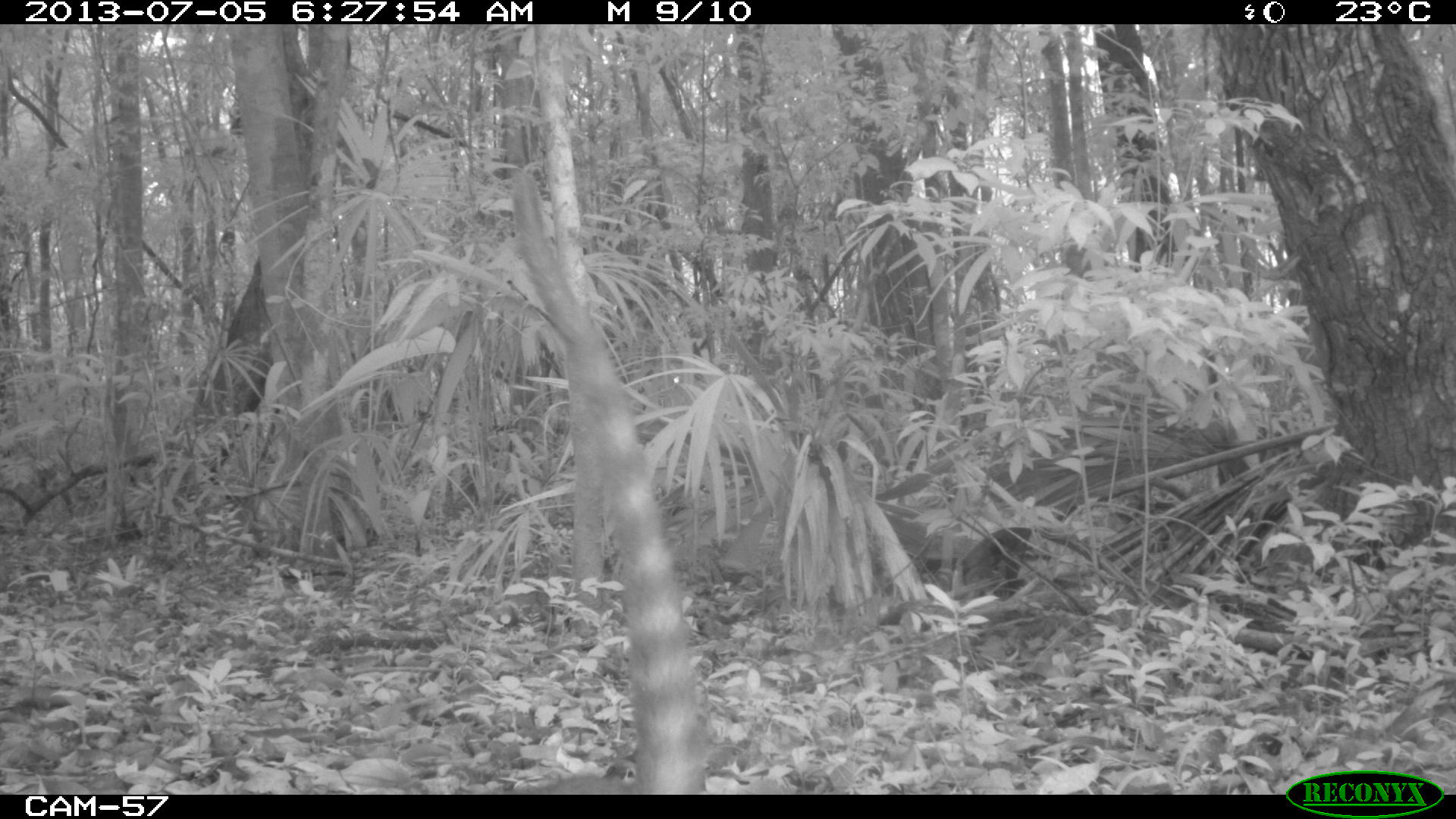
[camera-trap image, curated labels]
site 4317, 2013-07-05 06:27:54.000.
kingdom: Animalia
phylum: Chordata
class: Mammalia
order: Carnivora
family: Procyonidae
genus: Nasua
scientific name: Nasua narica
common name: white-nosed coati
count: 1